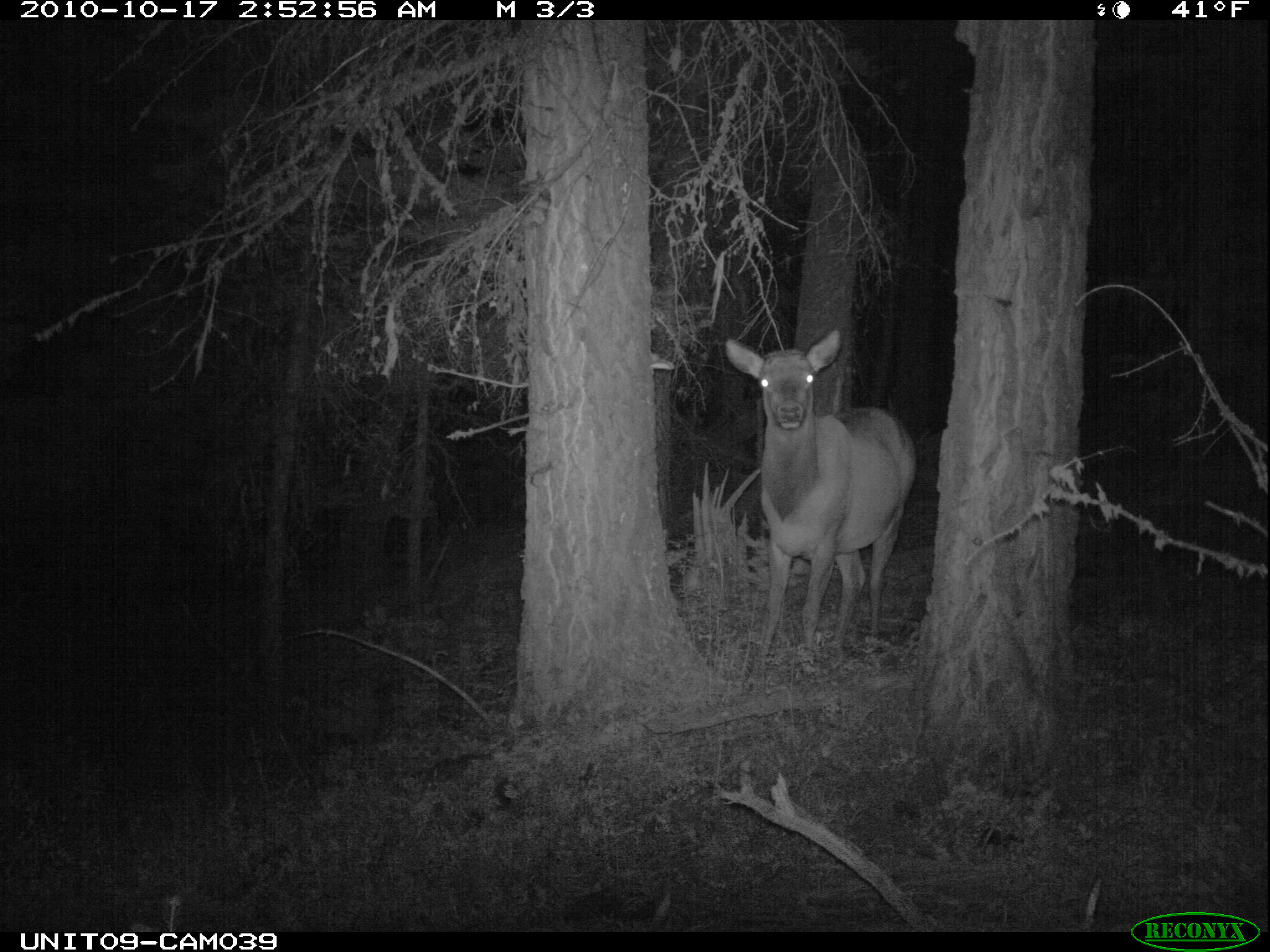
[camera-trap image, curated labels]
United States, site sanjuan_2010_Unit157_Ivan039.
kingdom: Animalia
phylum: Chordata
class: Mammalia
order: Artiodactyla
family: Cervidae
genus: Cervus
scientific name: Cervus elaphus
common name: red deer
Cervus elaphus (red deer).